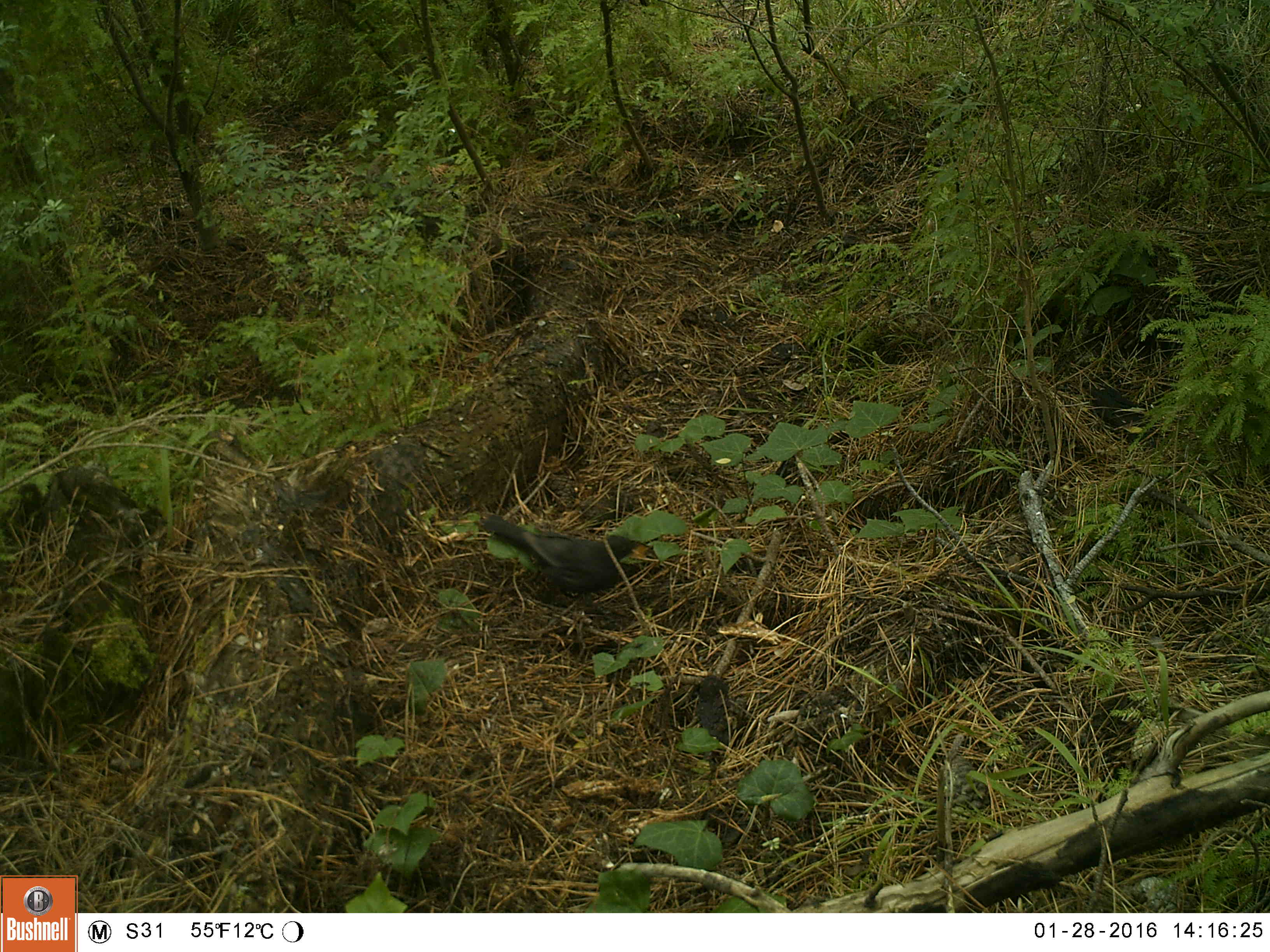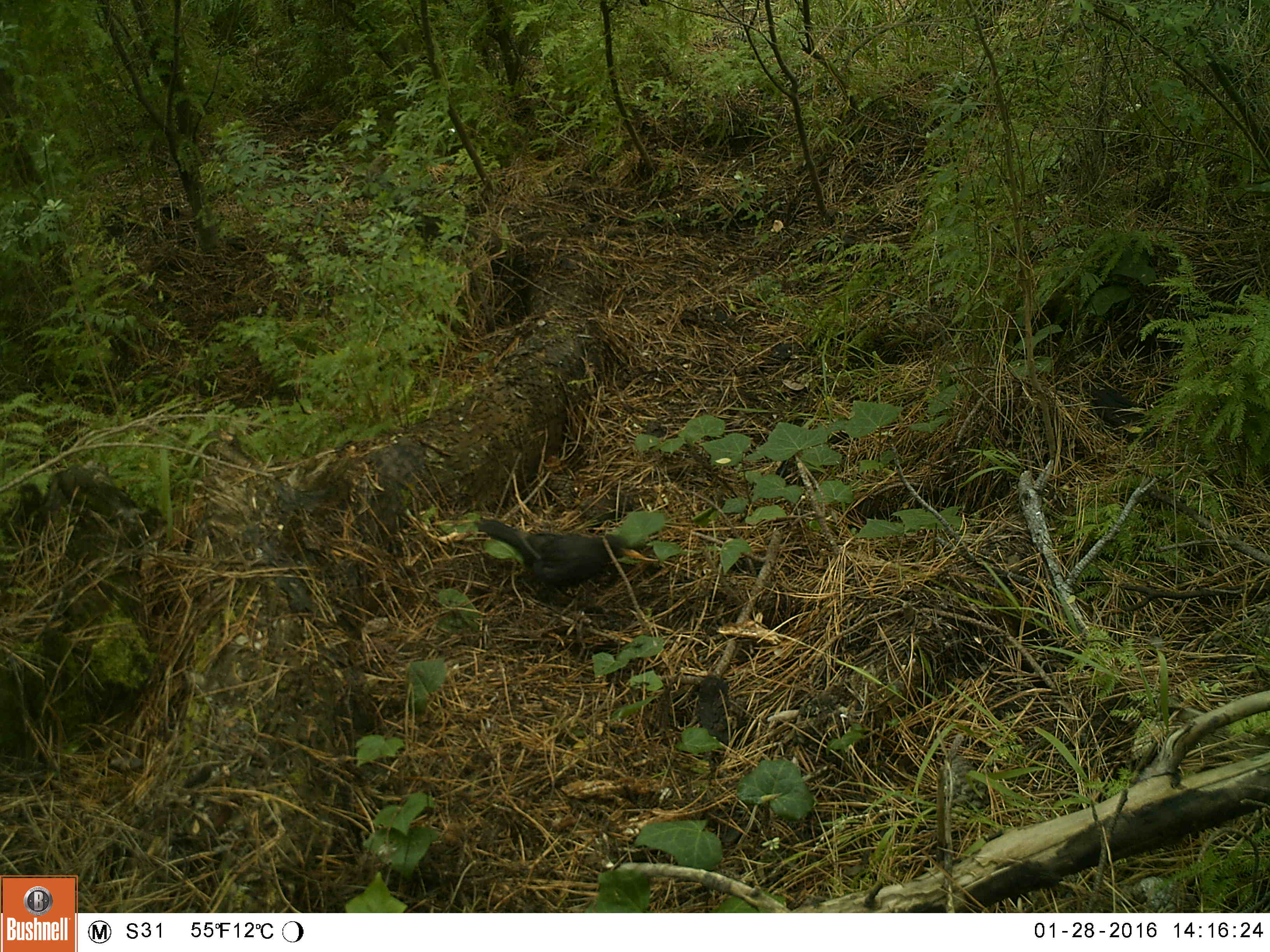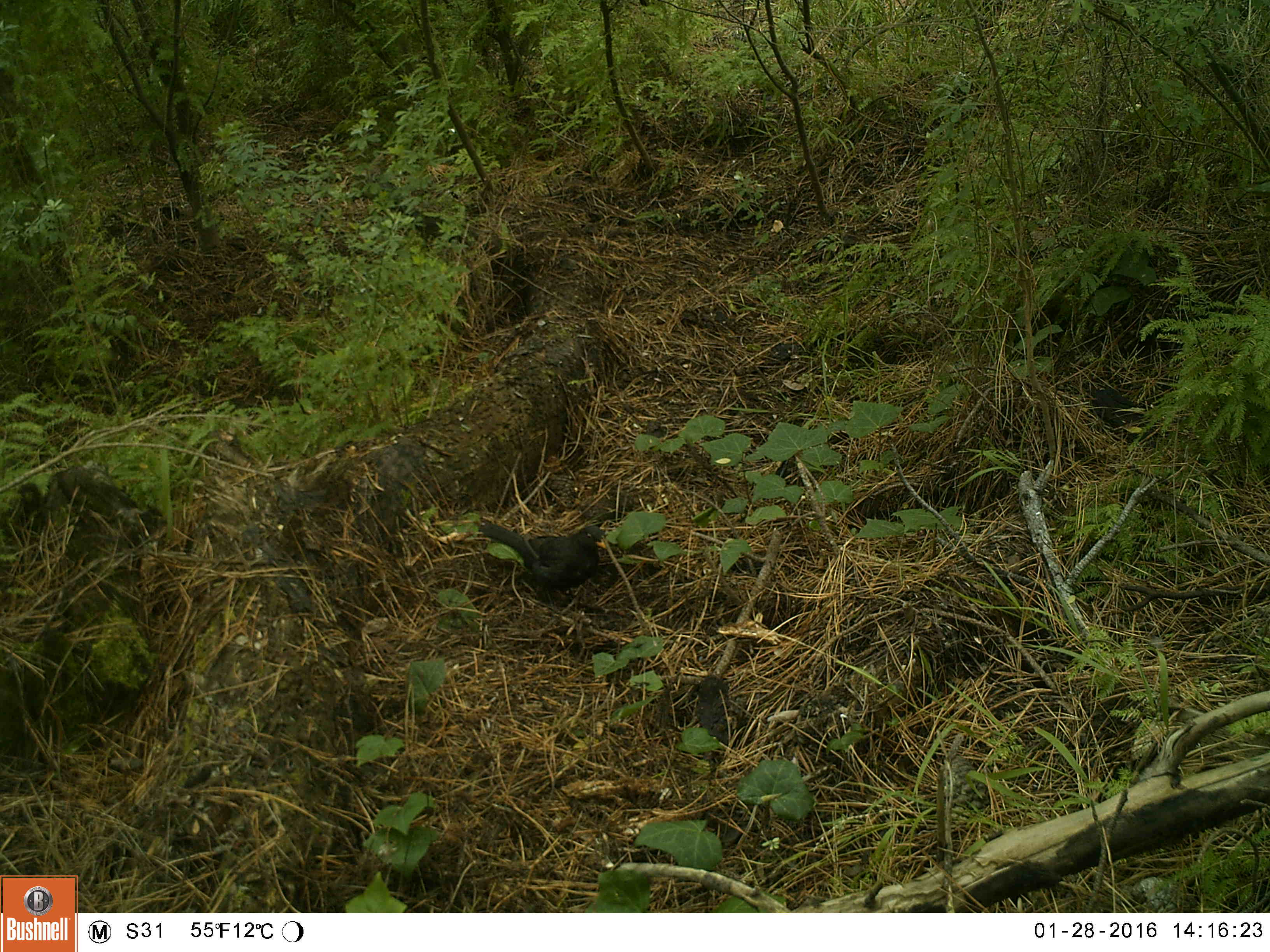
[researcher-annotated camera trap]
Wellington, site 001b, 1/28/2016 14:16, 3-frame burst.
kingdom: Animalia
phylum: Chordata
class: Aves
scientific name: Aves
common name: bird